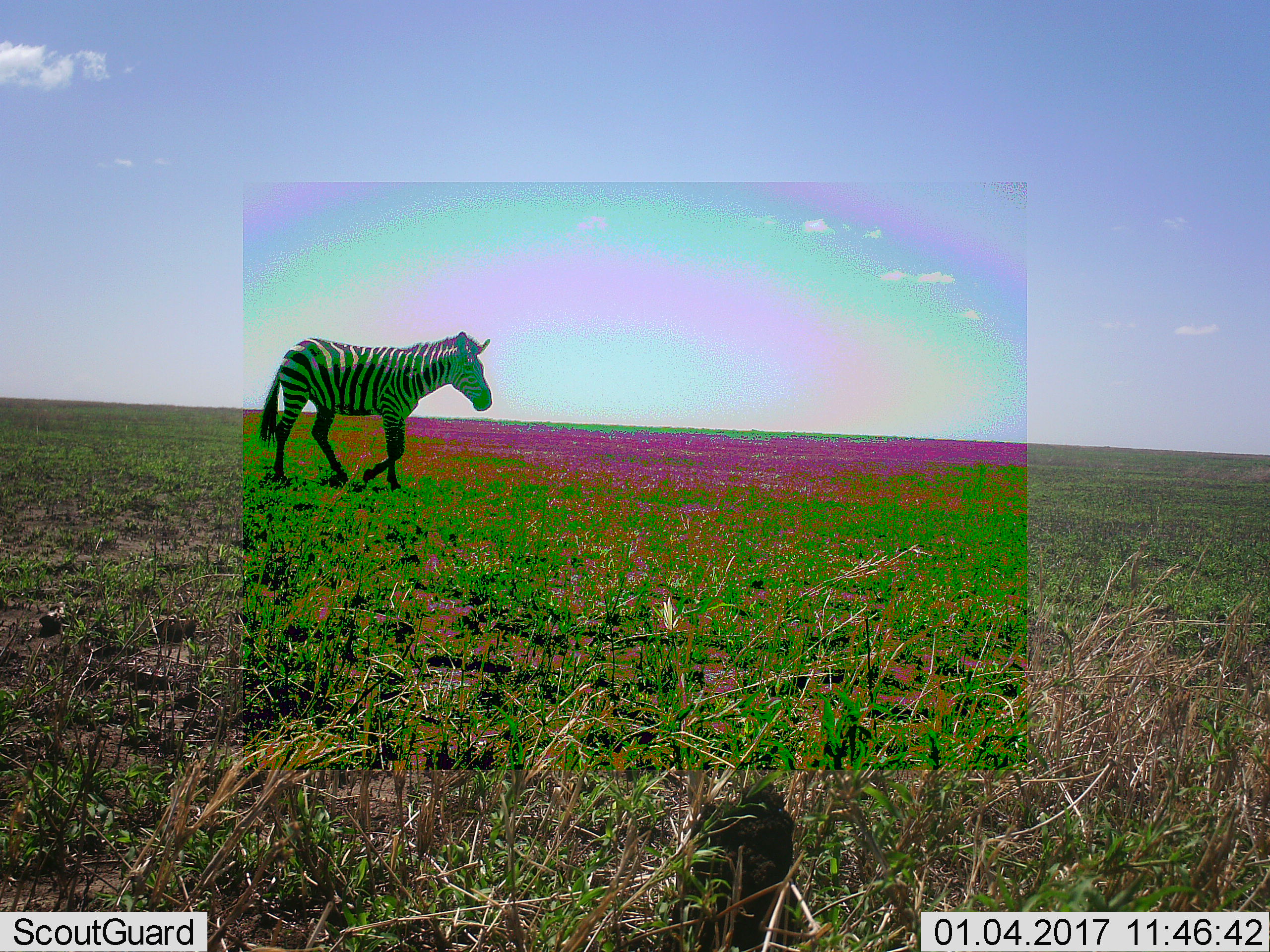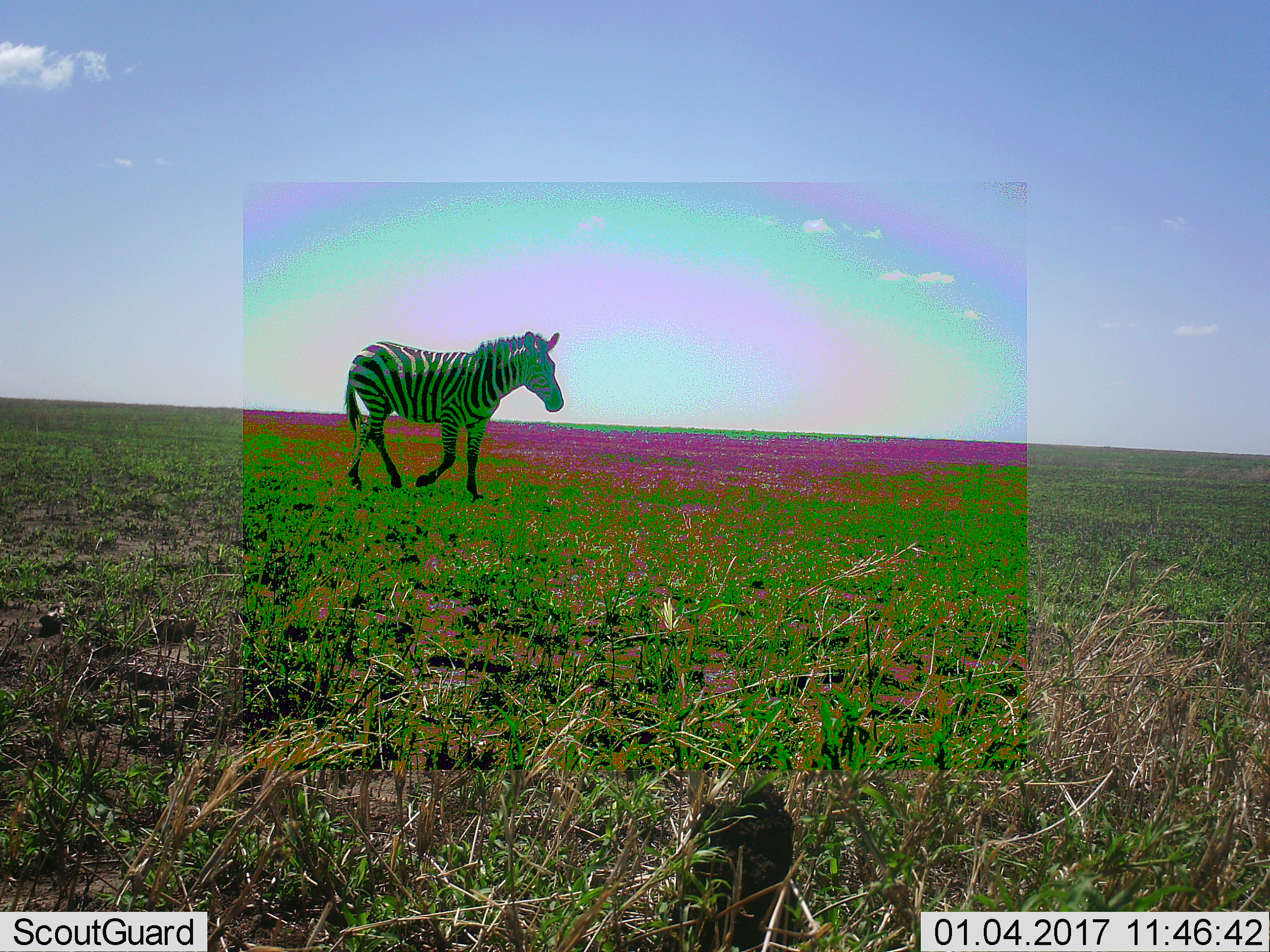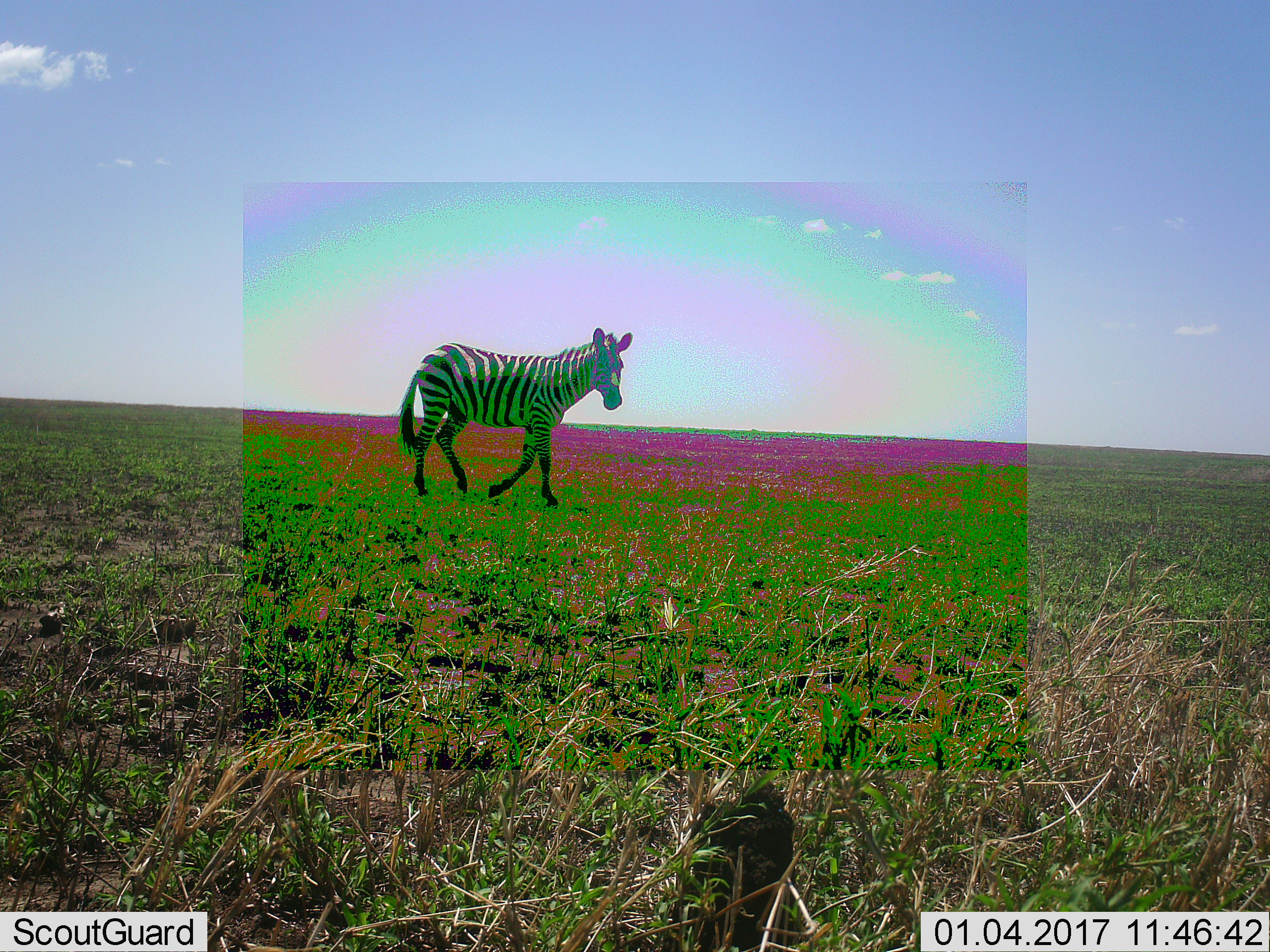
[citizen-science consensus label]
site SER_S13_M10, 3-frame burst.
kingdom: Animalia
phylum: Chordata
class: Mammalia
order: Perissodactyla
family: Equidae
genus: Equus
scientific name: Equus quagga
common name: plains zebra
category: zebraplains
Zebraplains (plains zebra) (Equus quagga), count 1. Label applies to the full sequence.